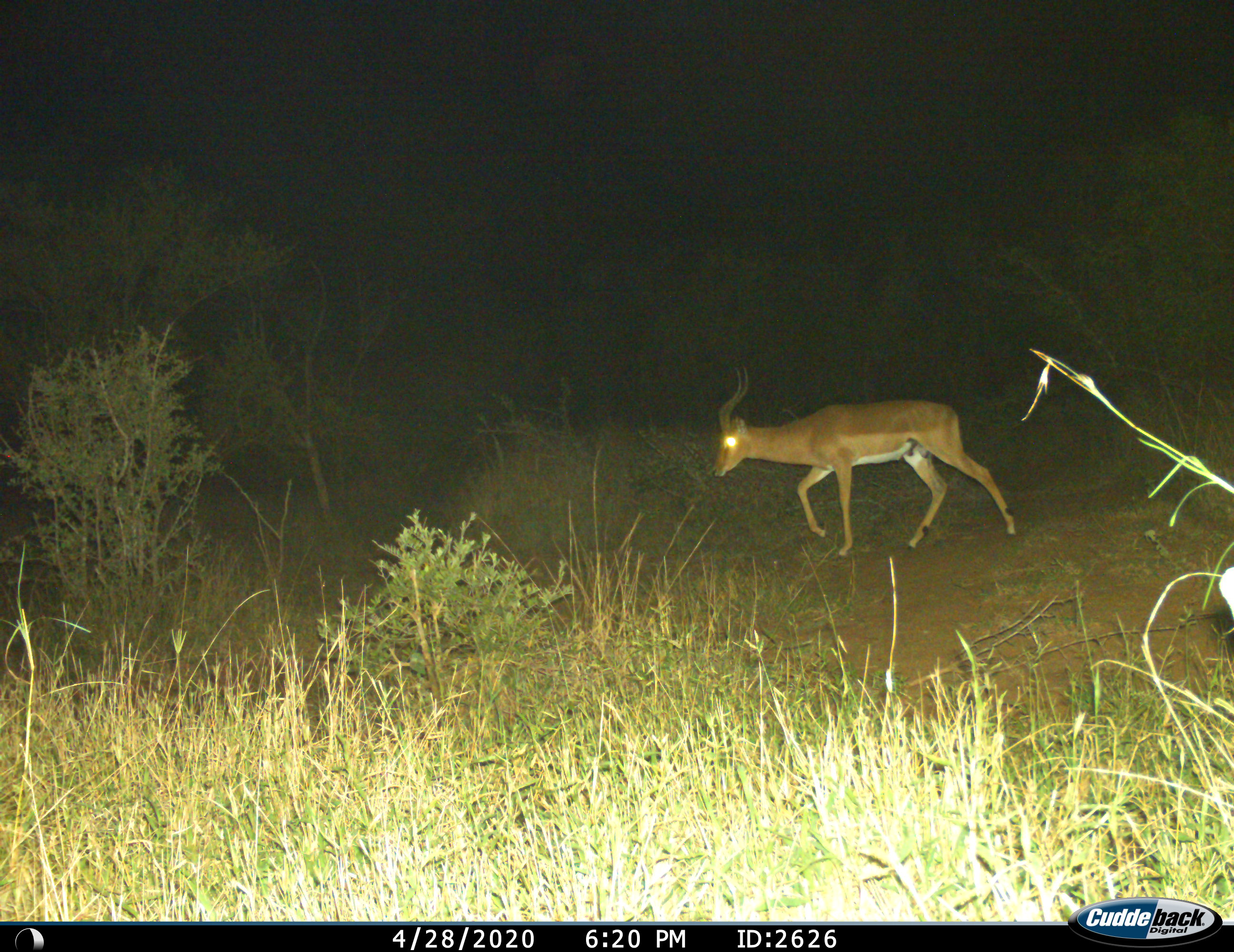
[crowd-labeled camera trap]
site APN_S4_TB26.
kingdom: Animalia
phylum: Chordata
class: Mammalia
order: Artiodactyla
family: Bovidae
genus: Aepyceros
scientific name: Aepyceros melampus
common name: impala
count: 1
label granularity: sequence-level